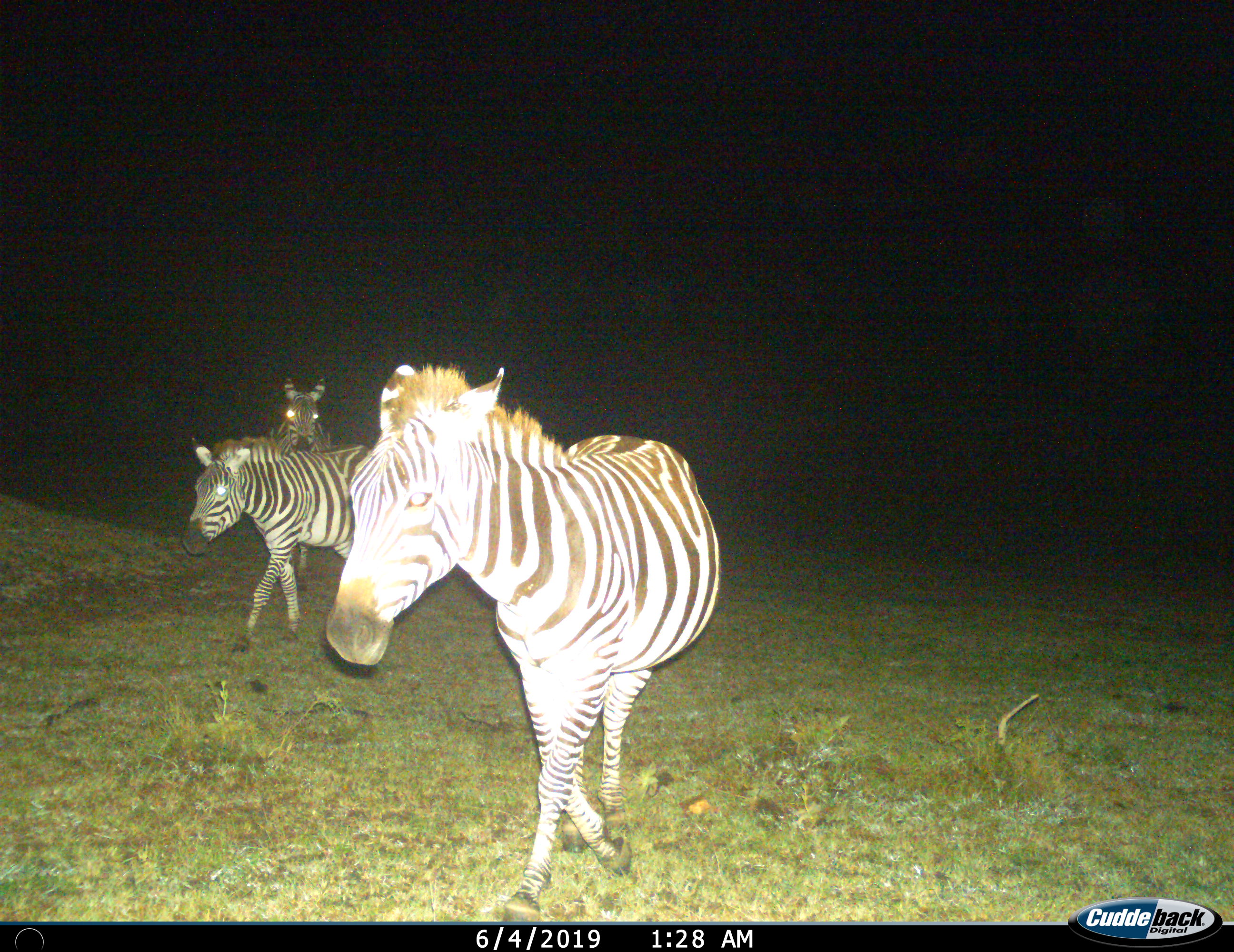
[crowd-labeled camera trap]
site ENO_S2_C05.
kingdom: Animalia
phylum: Chordata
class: Mammalia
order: Perissodactyla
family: Equidae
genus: Equus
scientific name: Equus quagga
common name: plains zebra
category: zebraplains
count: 3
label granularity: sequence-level